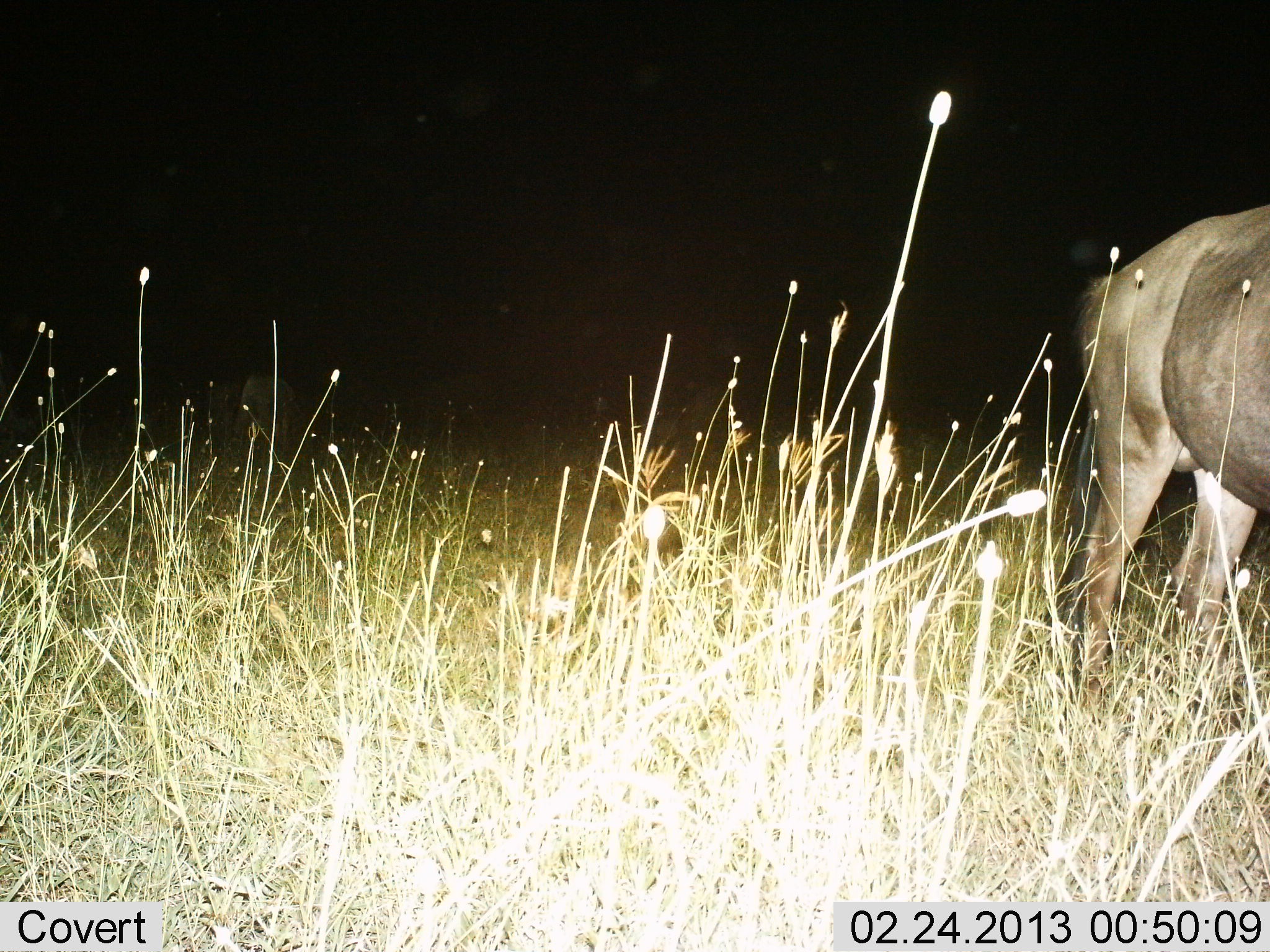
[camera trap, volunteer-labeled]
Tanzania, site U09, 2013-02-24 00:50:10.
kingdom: Animalia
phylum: Chordata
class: Mammalia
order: Artiodactyla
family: Bovidae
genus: Connochaetes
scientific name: Connochaetes taurinus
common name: blue wildebeest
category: wildebeest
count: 1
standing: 69%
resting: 0%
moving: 8%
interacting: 0%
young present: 0%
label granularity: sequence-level